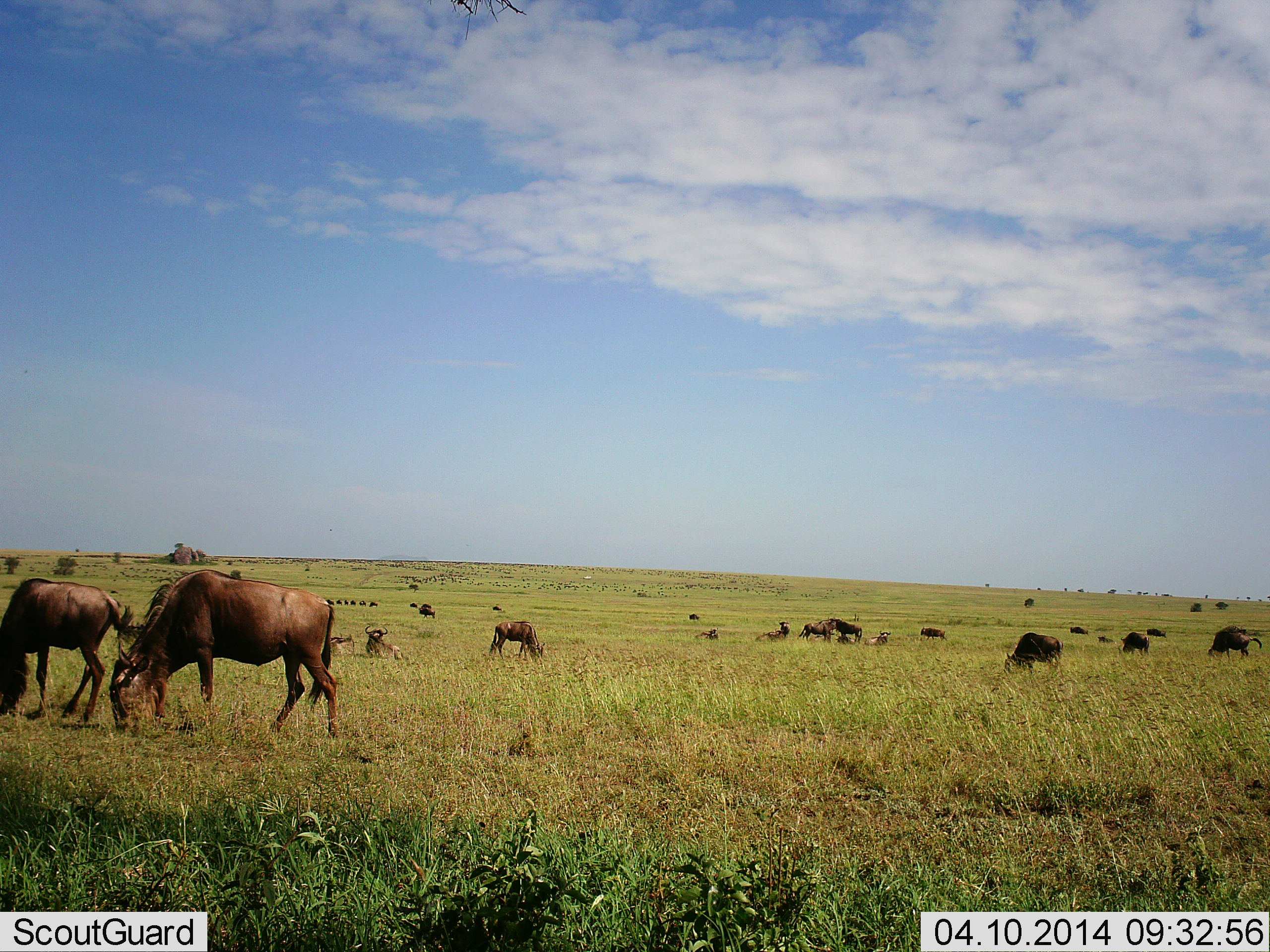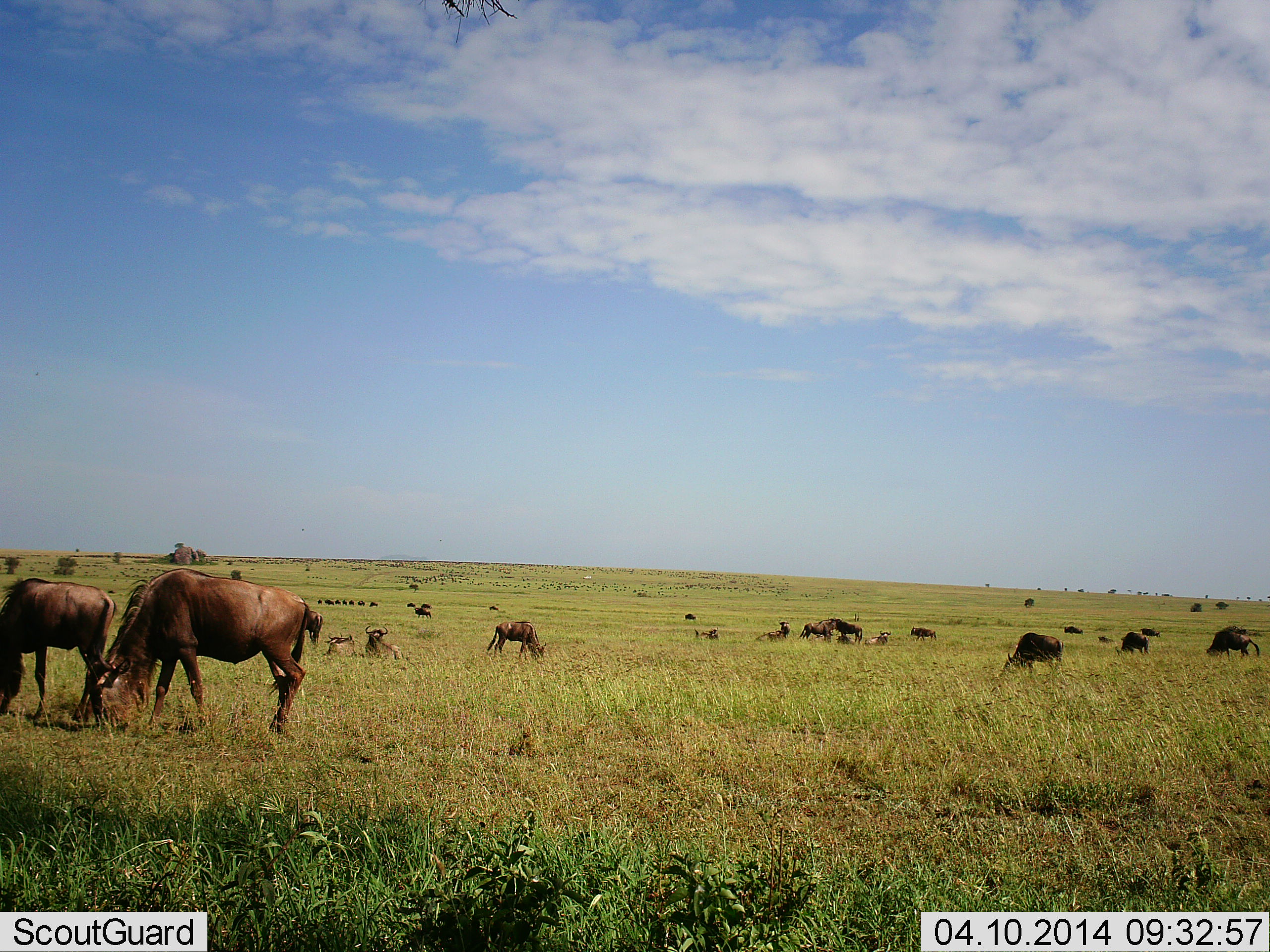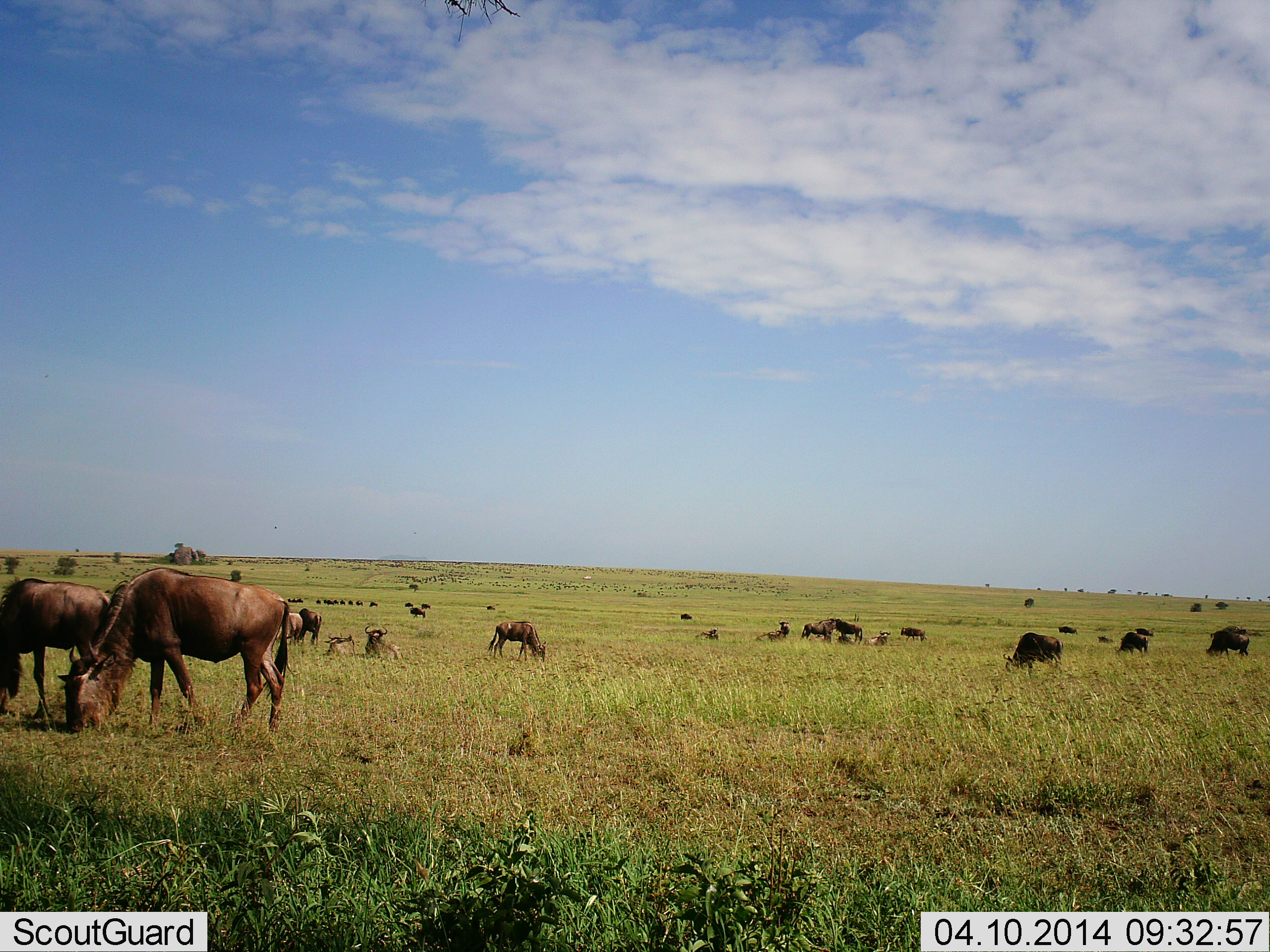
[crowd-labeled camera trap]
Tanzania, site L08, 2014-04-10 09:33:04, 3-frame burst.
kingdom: Animalia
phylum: Chordata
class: Mammalia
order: Artiodactyla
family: Bovidae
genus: Connochaetes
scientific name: Connochaetes taurinus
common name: blue wildebeest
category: wildebeest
Wildebeest (blue wildebeest) (Connochaetes taurinus), count 11-50. Behavior (volunteer vote fractions): standing 30%, resting 30%, moving 50%, interacting 0%. Young present (vote fraction): 10%. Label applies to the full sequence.